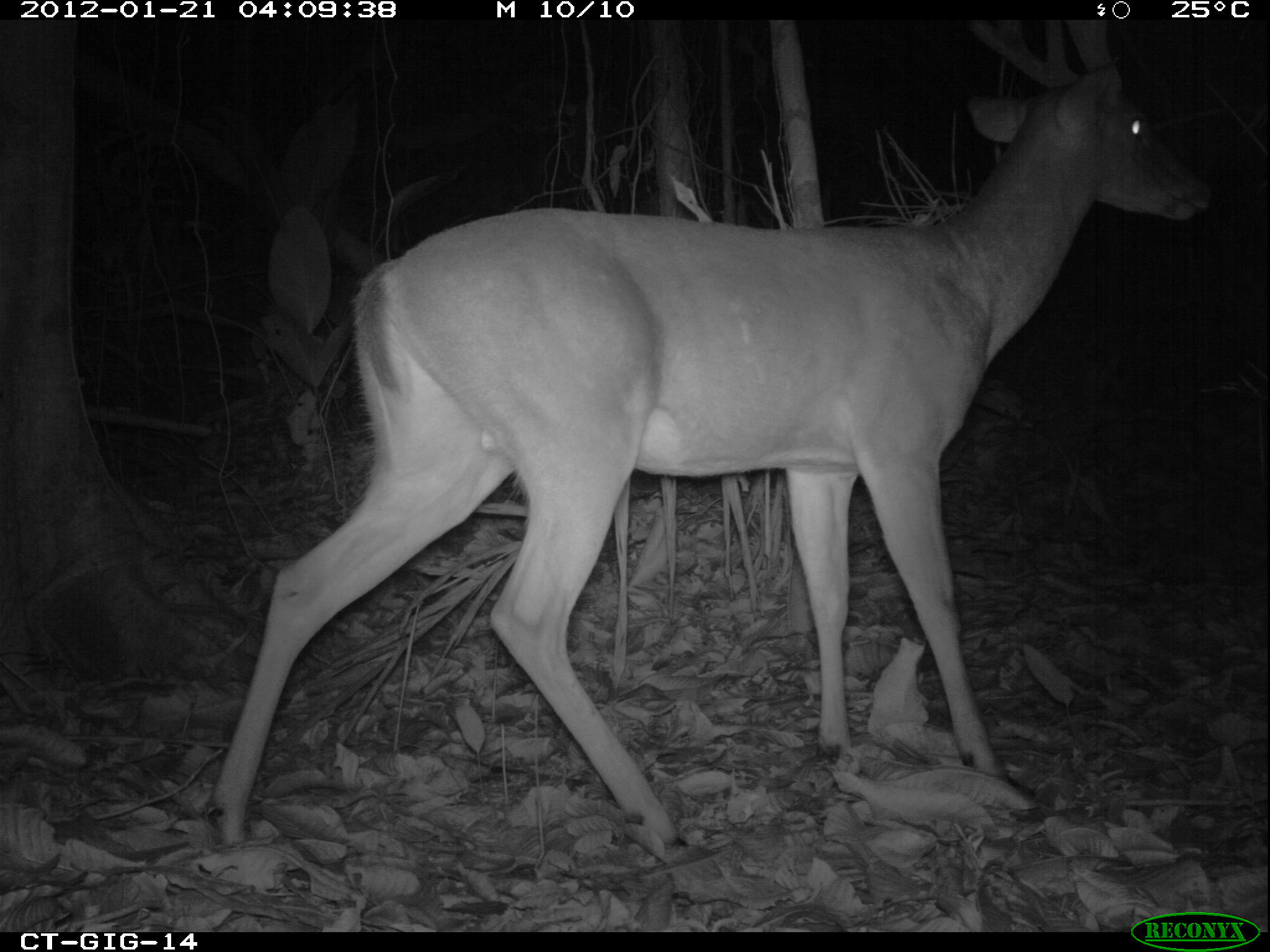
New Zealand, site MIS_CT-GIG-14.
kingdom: Animalia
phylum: Chordata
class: Mammalia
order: Artiodactyla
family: Cervidae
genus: Odocoileus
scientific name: Odocoileus virginianus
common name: white-tailed deer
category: white tailed deer